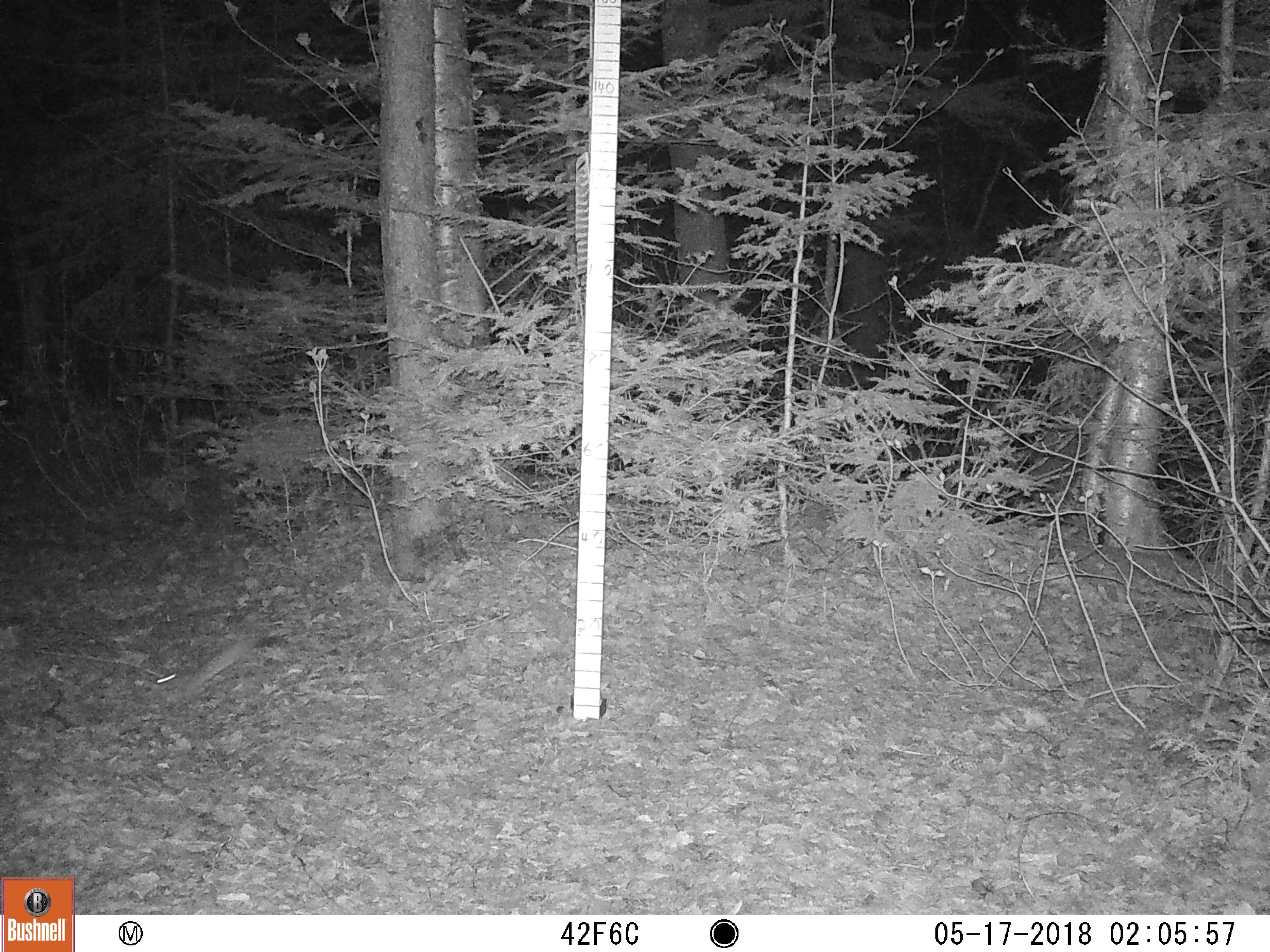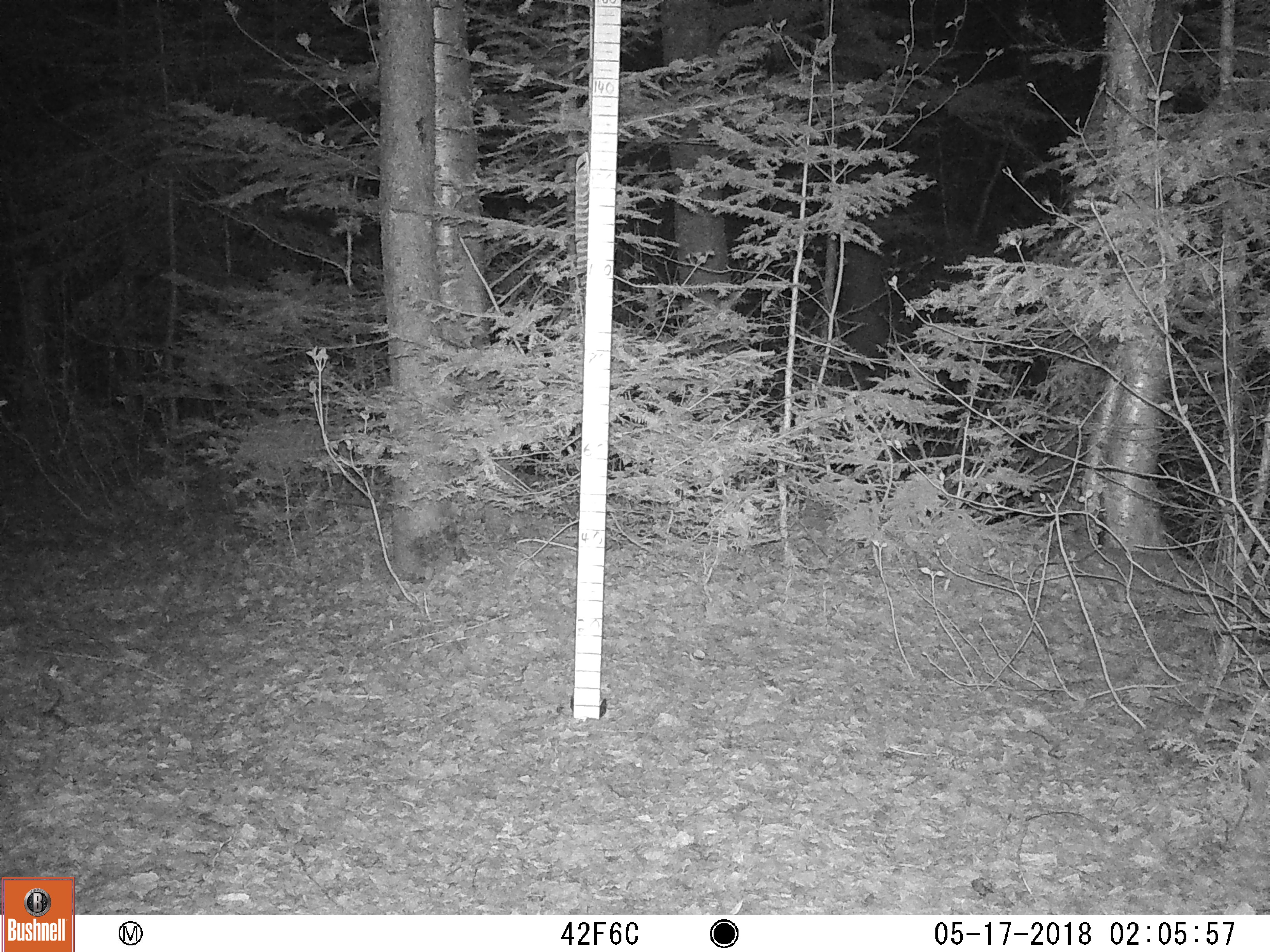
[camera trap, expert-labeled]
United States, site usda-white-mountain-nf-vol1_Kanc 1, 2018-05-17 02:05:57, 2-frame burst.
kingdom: Animalia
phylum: Chordata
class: Mammalia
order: Carnivora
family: Mustelidae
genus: Mustela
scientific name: Mustela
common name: weasel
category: weasel sp.